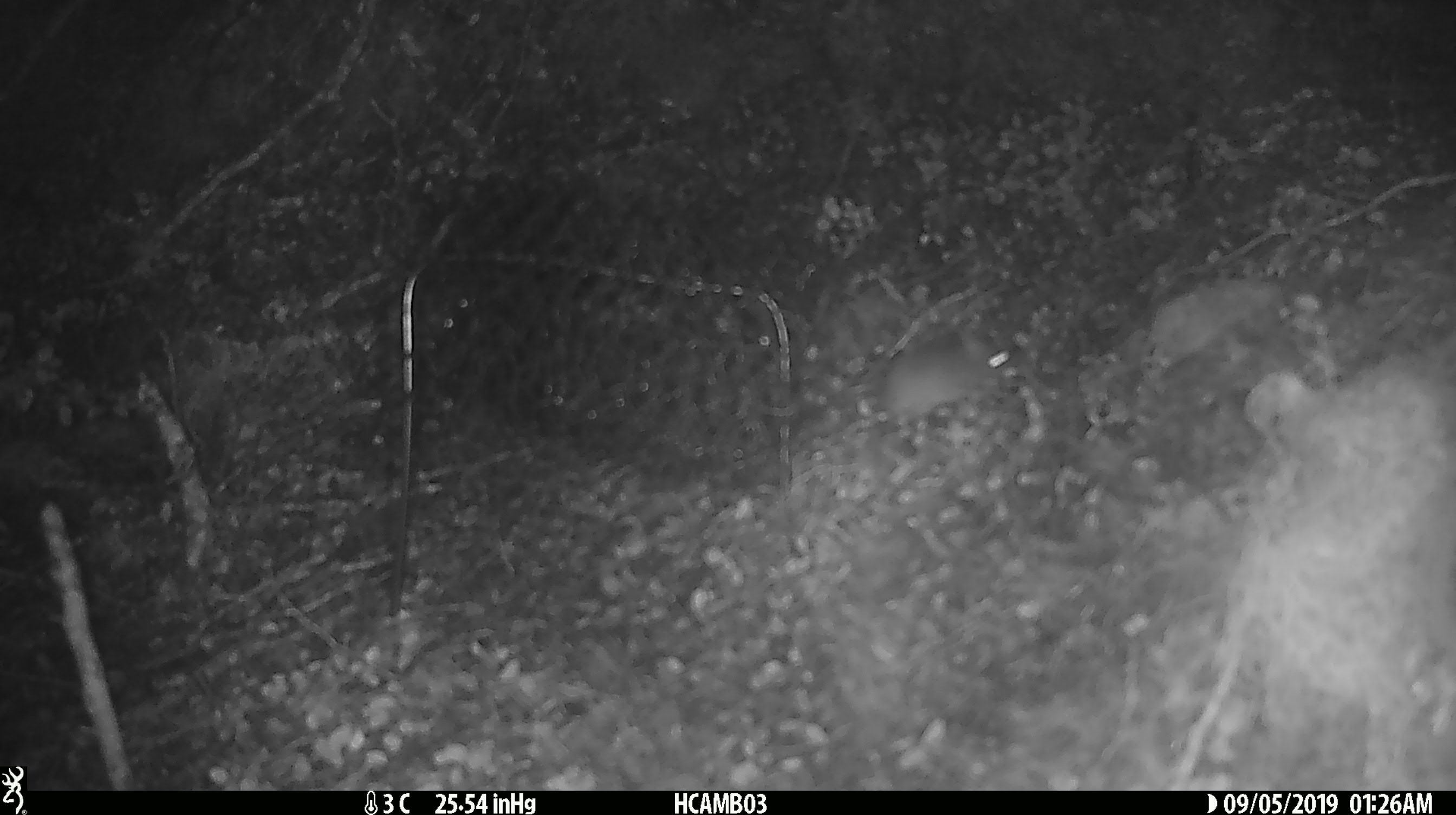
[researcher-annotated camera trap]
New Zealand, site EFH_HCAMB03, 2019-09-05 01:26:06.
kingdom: Animalia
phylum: Chordata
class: Mammalia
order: Rodentia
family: Muridae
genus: Mus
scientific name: Mus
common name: mouse